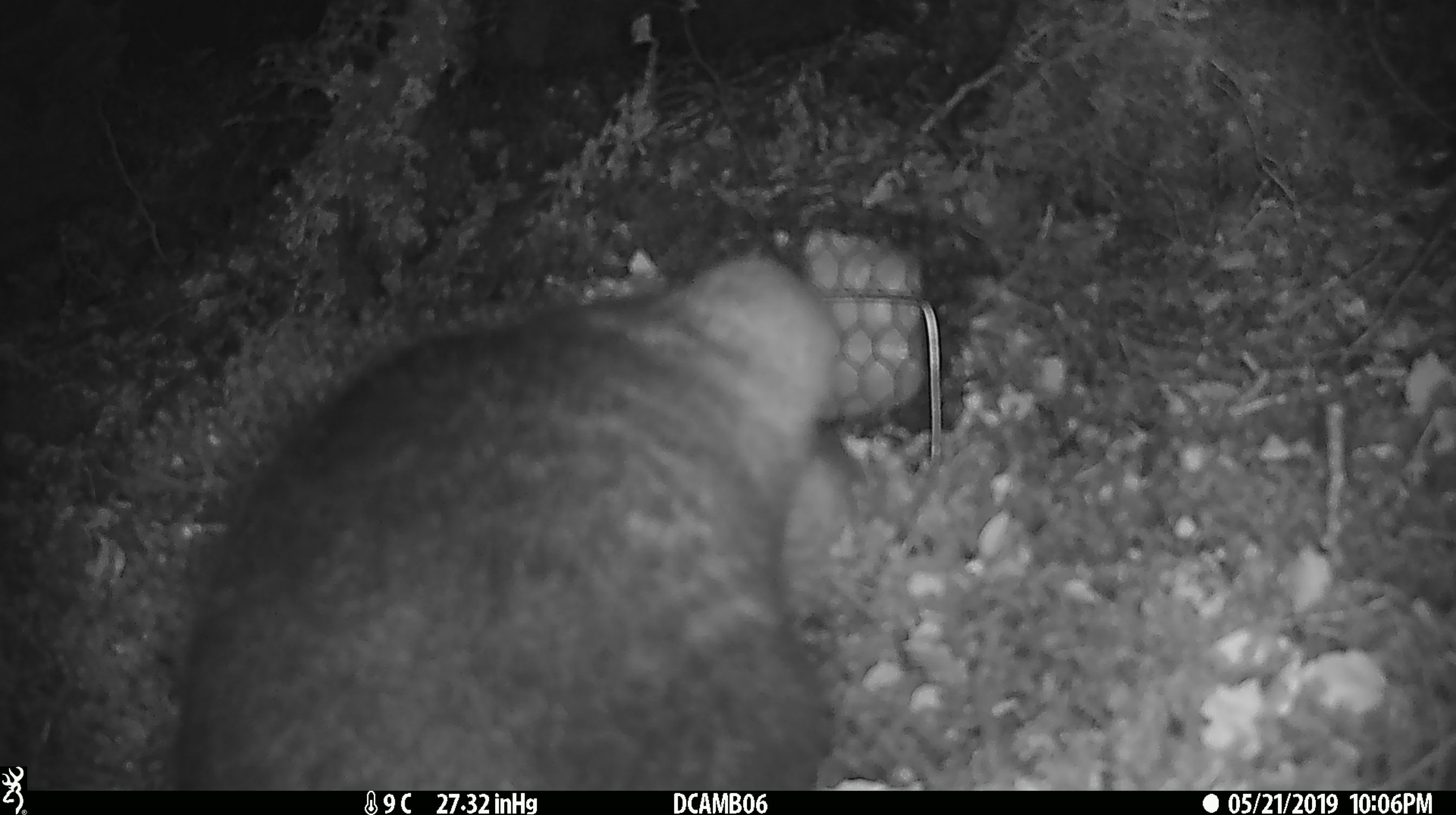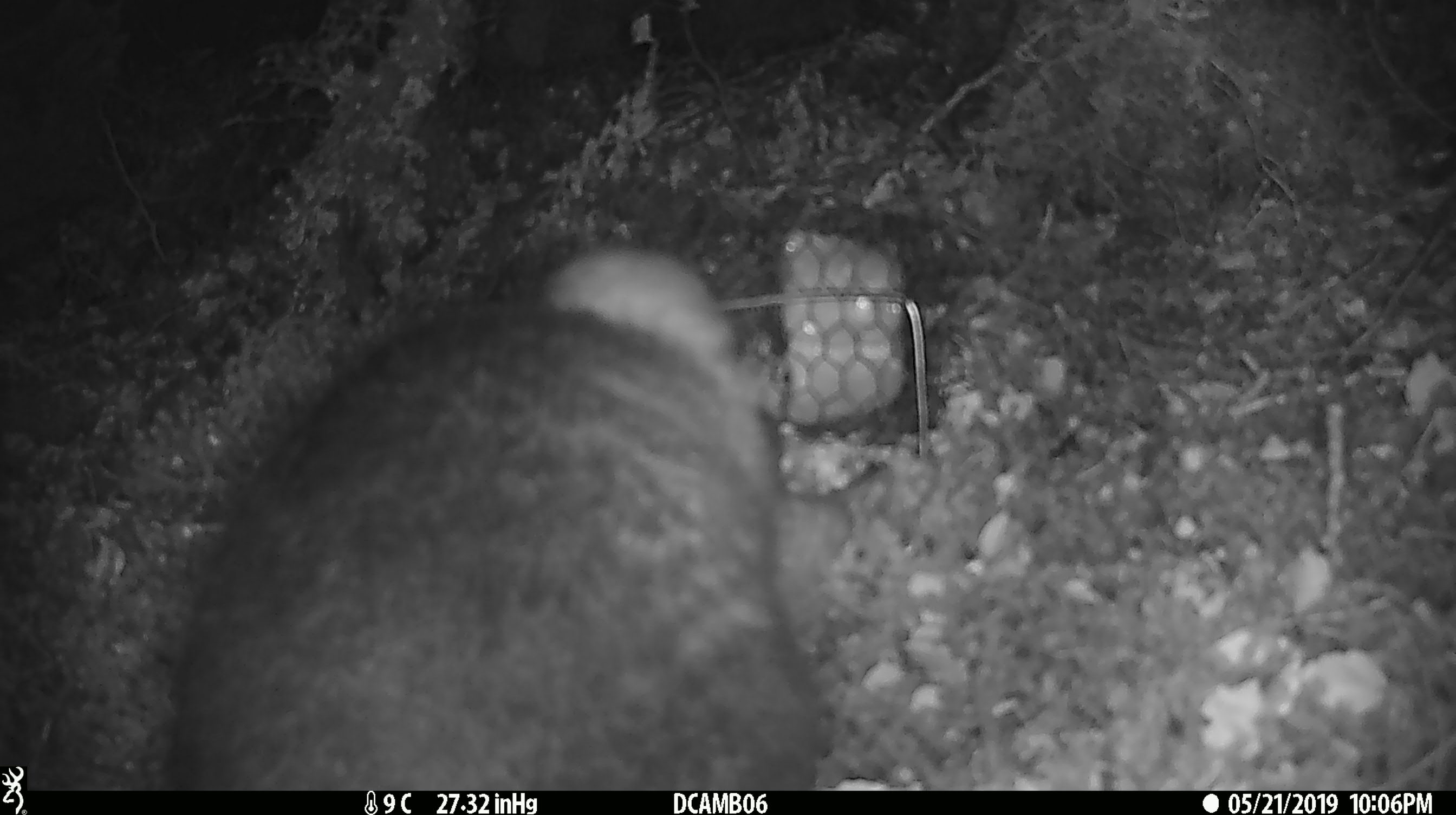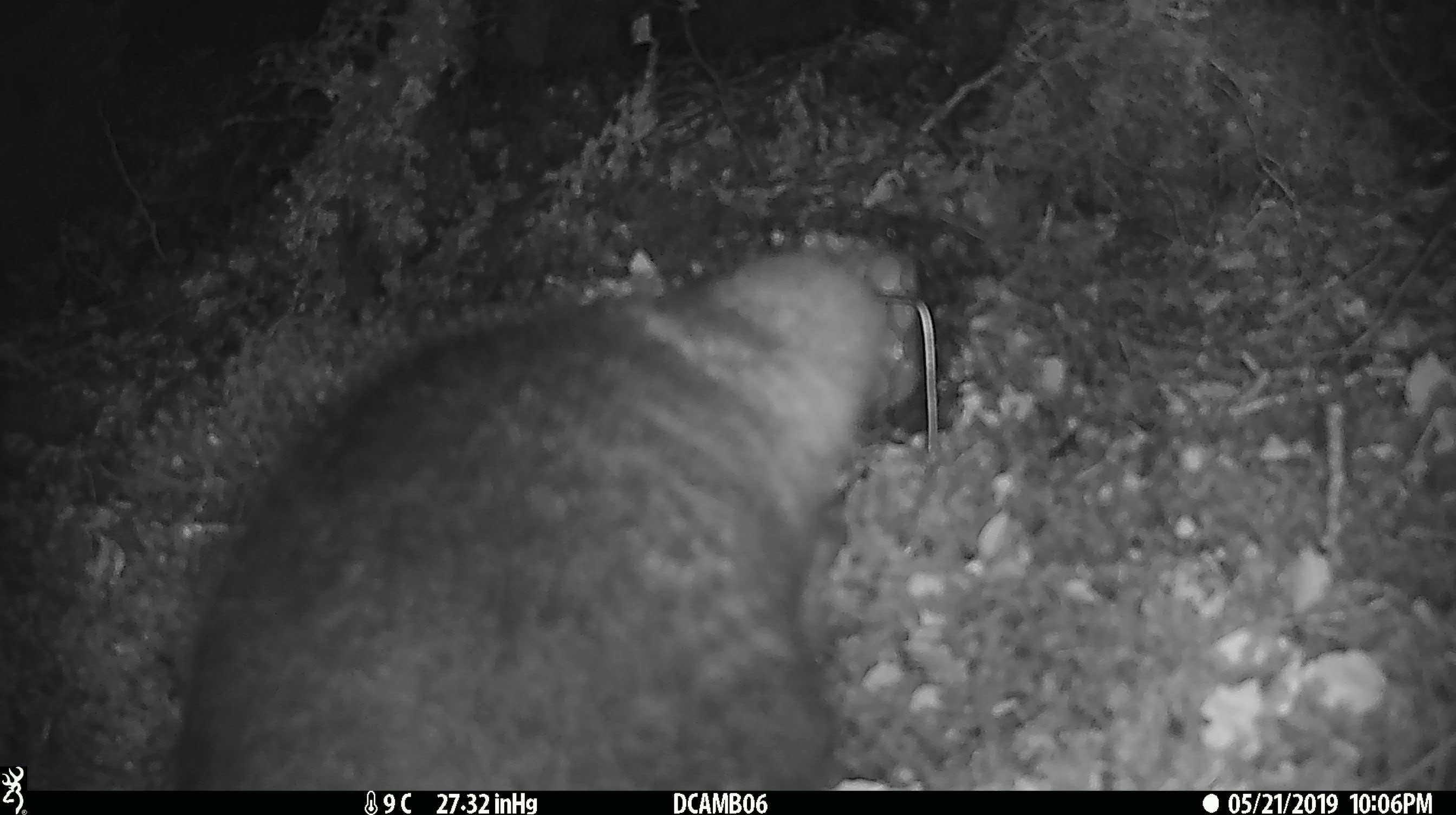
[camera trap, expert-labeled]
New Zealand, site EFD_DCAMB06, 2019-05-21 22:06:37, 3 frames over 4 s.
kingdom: Animalia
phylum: Chordata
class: Mammalia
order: Diprotodontia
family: Phalangeridae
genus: Trichosurus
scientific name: Trichosurus vulpecula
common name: common brushtail possum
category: possum